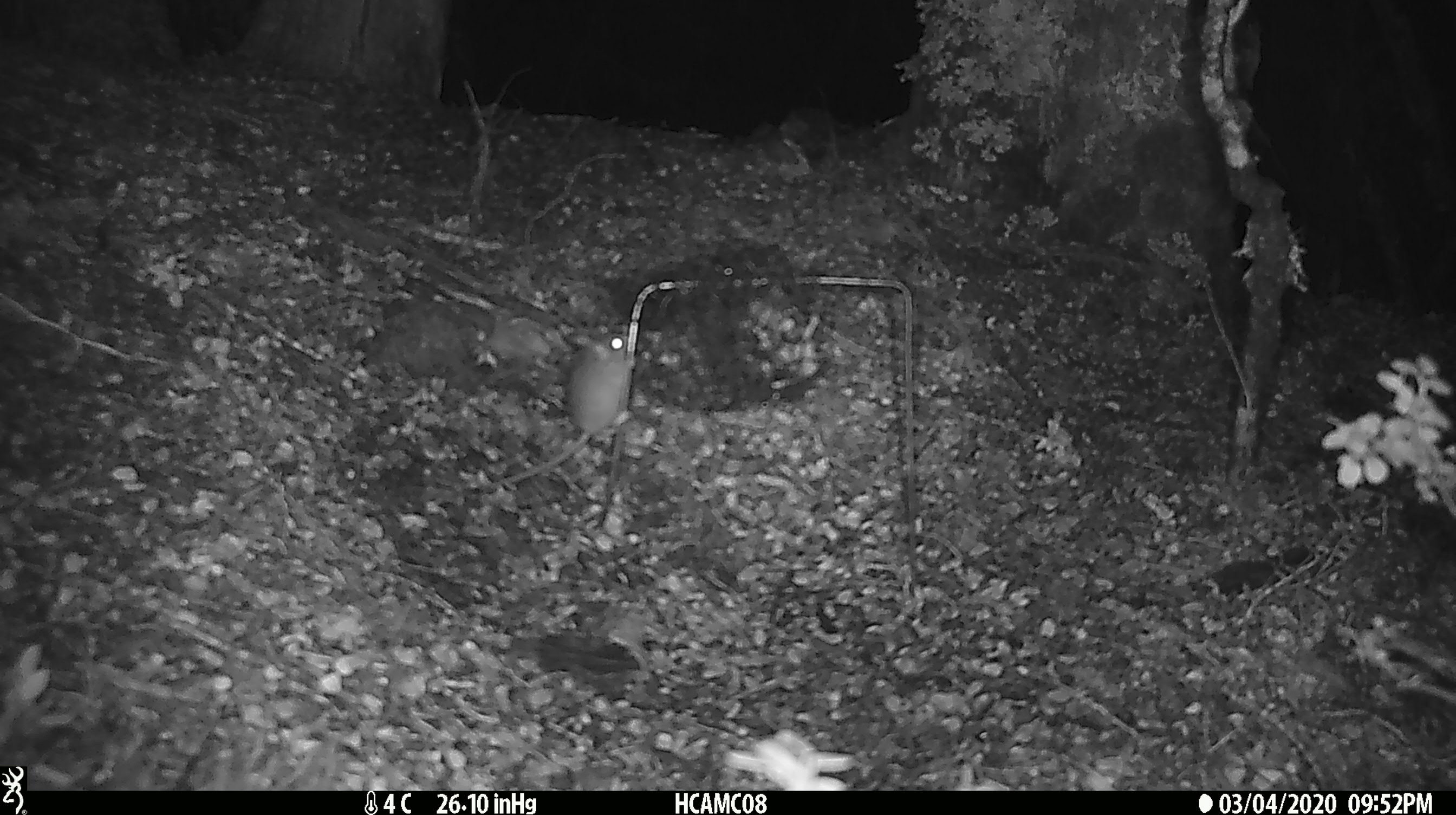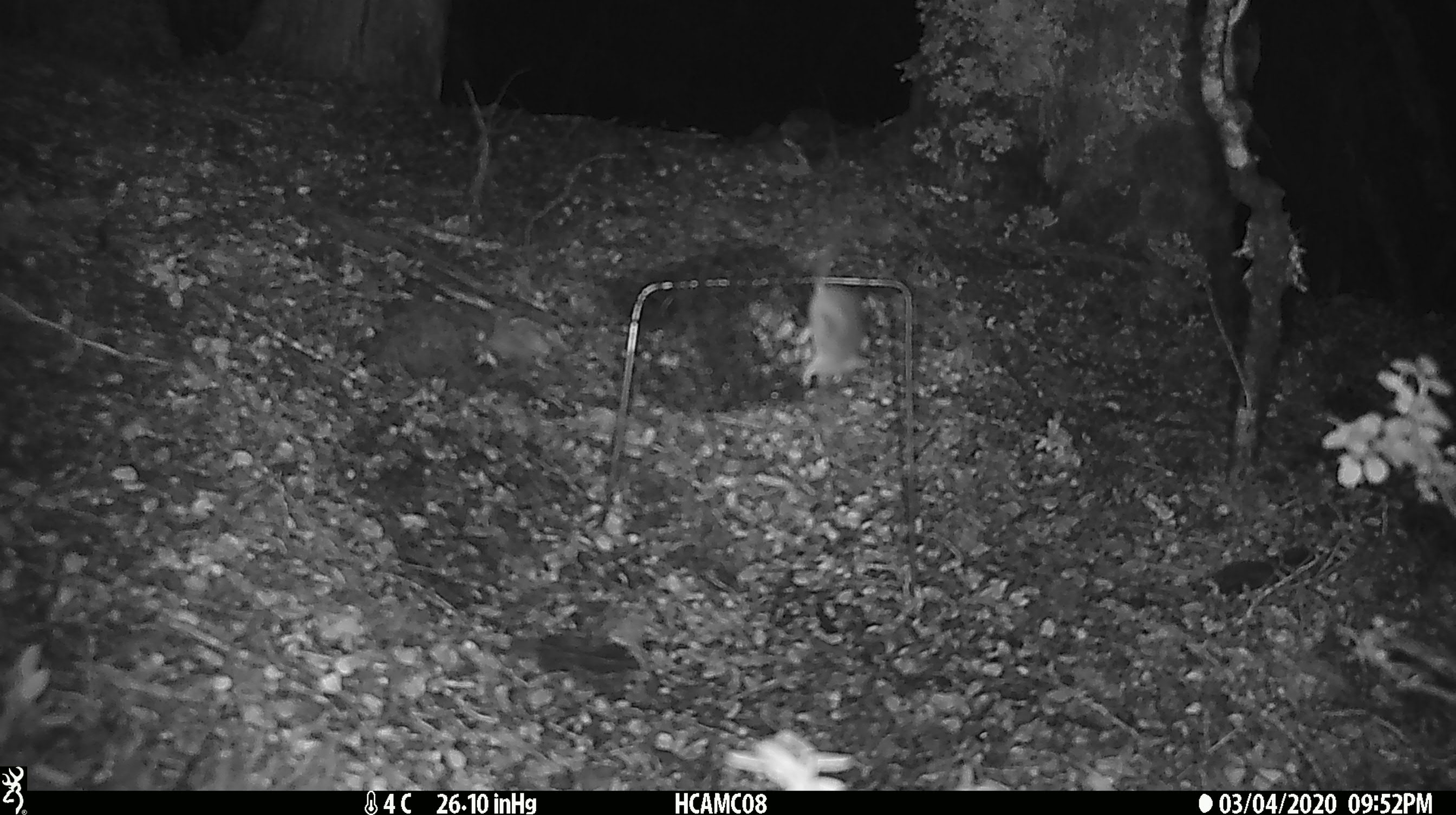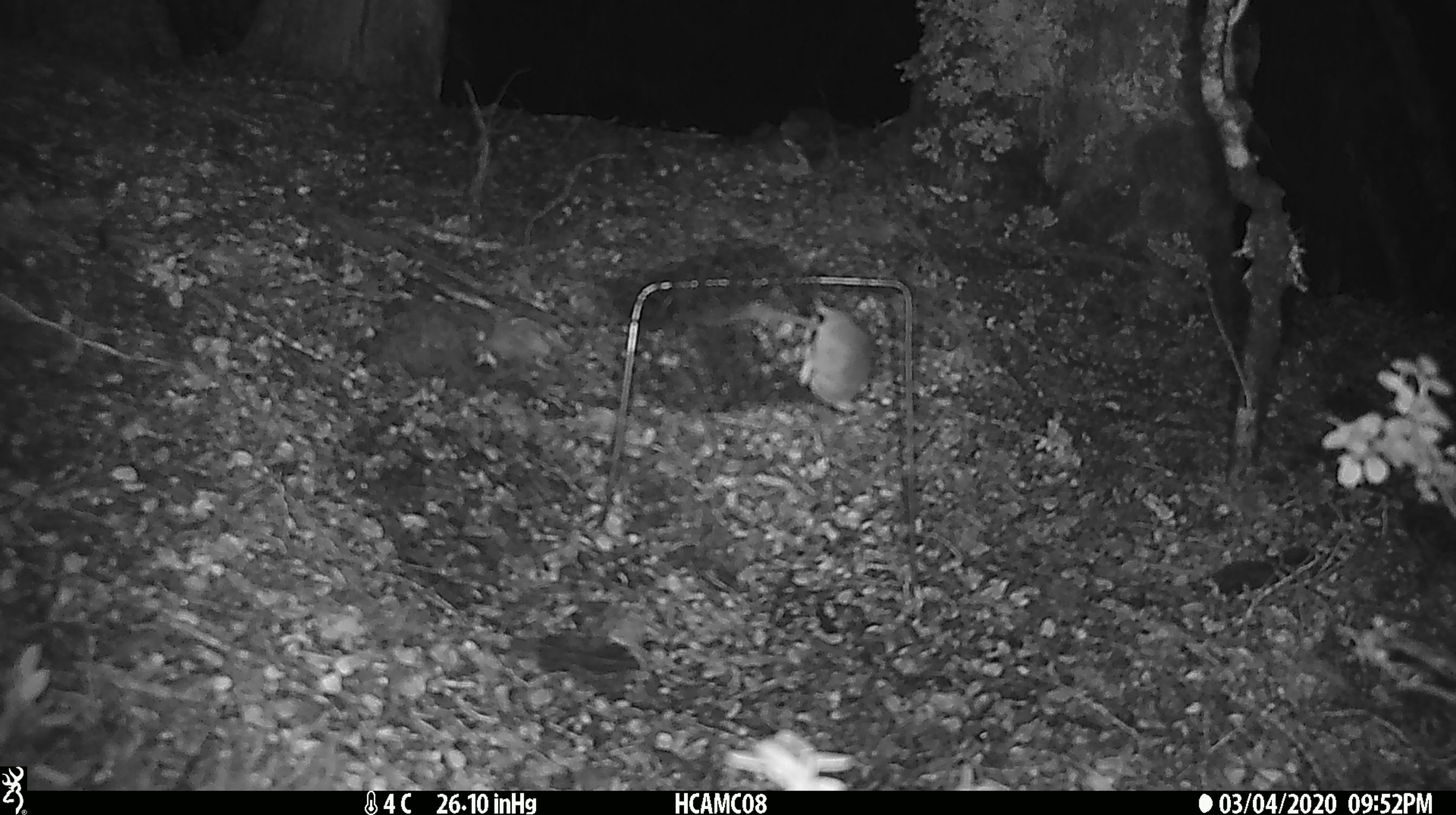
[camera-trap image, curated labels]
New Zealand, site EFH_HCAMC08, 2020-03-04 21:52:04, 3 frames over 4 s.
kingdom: Animalia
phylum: Chordata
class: Mammalia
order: Rodentia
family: Muridae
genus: Mus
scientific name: Mus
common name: mouse